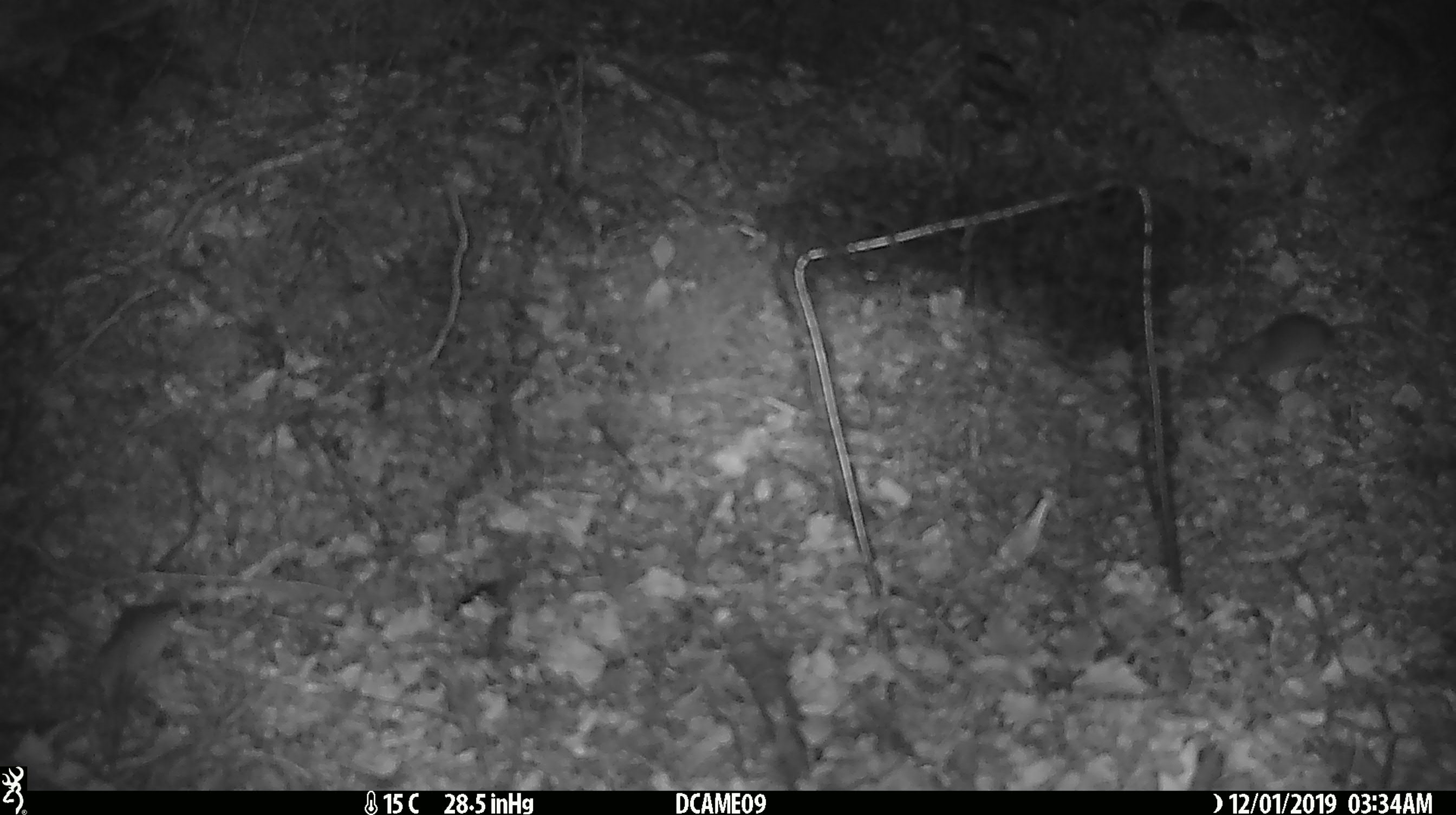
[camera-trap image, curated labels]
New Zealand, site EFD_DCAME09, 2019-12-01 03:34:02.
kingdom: Animalia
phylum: Chordata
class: Mammalia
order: Rodentia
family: Muridae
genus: Mus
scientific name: Mus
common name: mouse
Mouse (Mus).